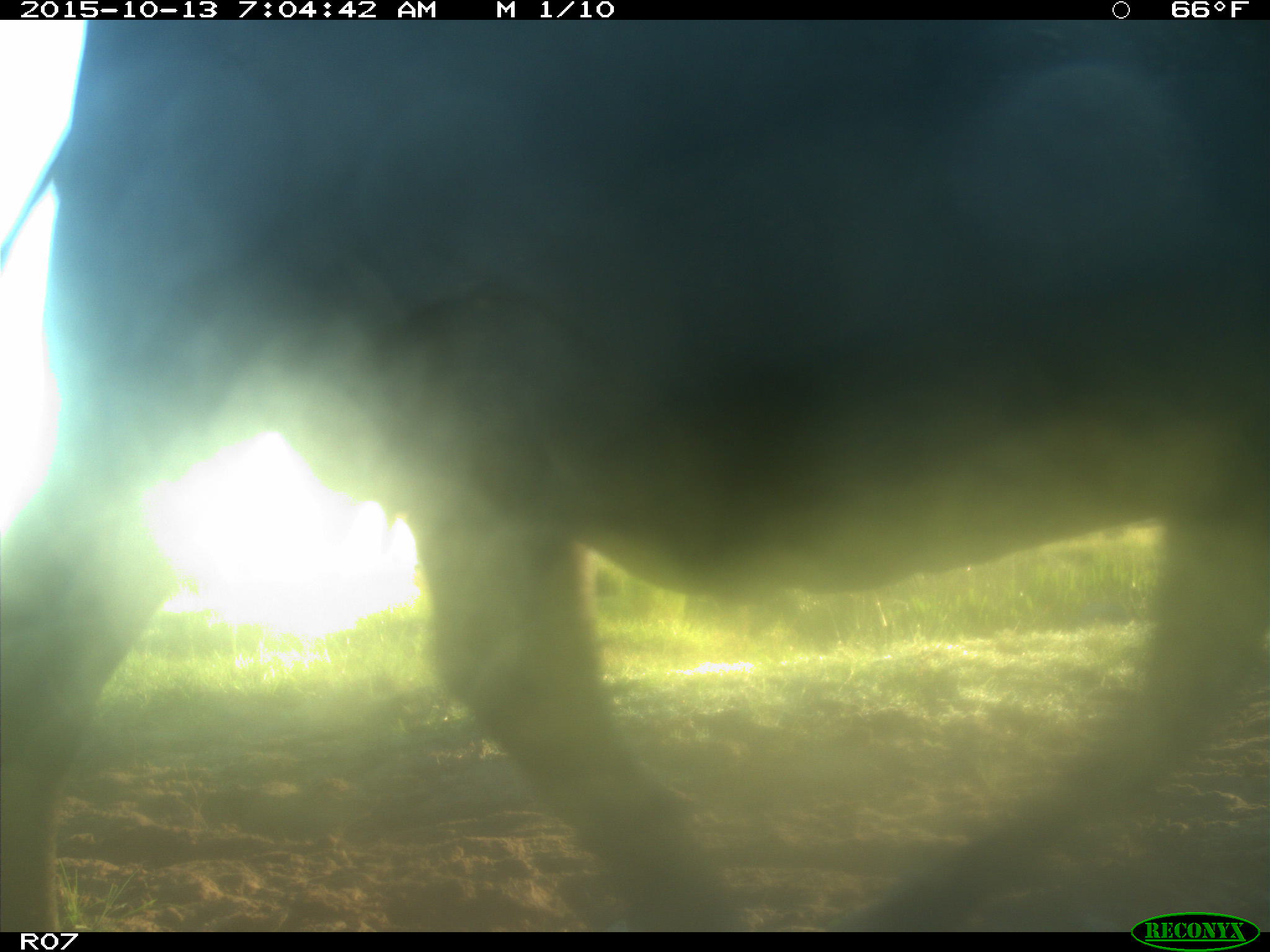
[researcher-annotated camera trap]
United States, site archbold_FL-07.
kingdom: Animalia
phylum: Chordata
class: Mammalia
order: Artiodactyla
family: Bovidae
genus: Bos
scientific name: Bos taurus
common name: domestic cow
Bos taurus (domestic cow).